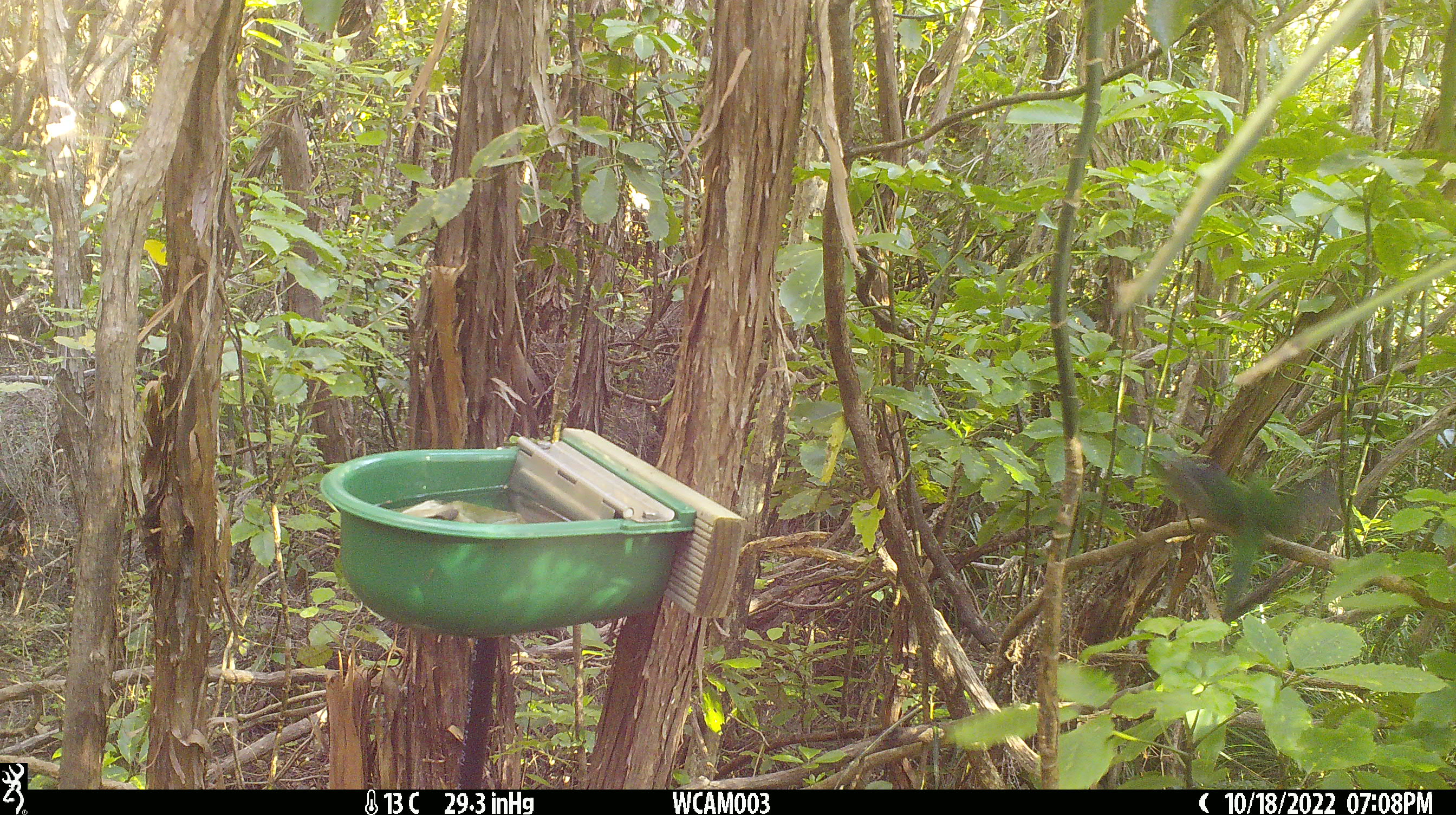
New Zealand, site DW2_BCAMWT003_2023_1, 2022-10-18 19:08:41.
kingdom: Animalia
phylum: Chordata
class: Aves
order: Psittaciformes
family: Psittaculidae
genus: Cyanoramphus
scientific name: Cyanoramphus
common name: parakeet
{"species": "parakeet (Cyanoramphus)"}